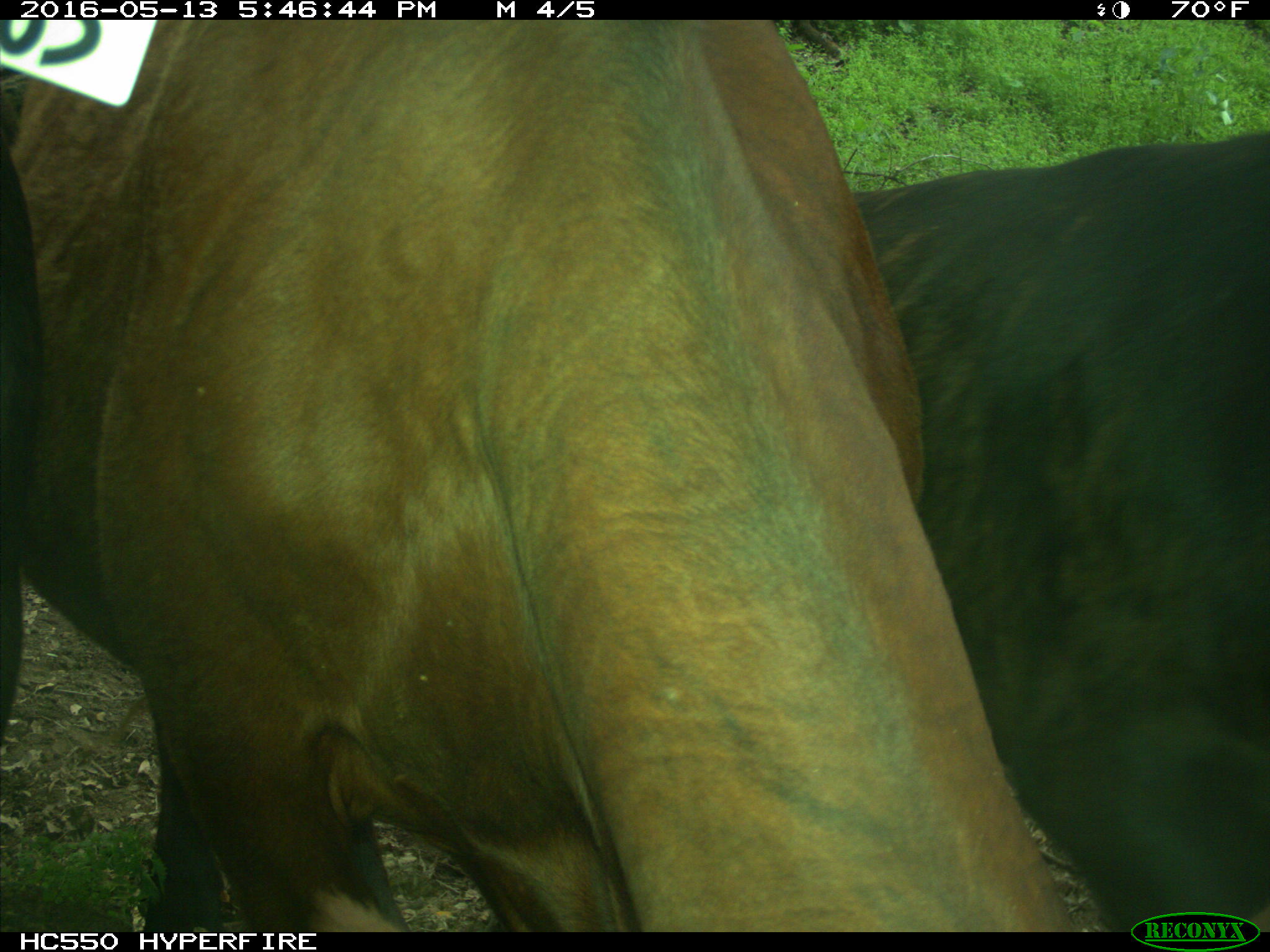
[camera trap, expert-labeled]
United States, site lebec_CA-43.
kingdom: Animalia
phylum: Chordata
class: Mammalia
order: Artiodactyla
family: Bovidae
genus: Bos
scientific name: Bos taurus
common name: domestic cow